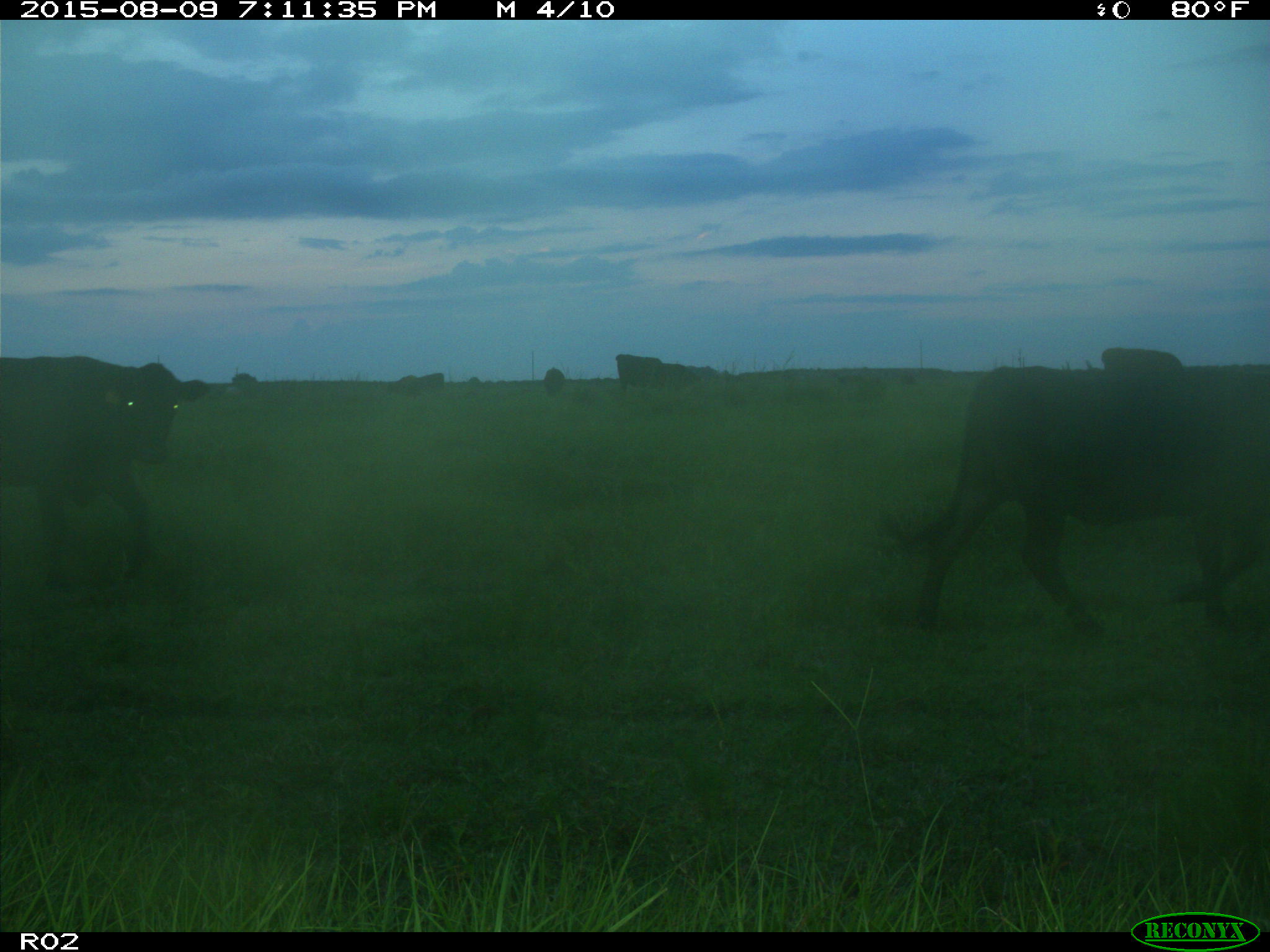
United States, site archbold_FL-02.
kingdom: Animalia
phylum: Chordata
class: Mammalia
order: Artiodactyla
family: Bovidae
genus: Bos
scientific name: Bos taurus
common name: domestic cow